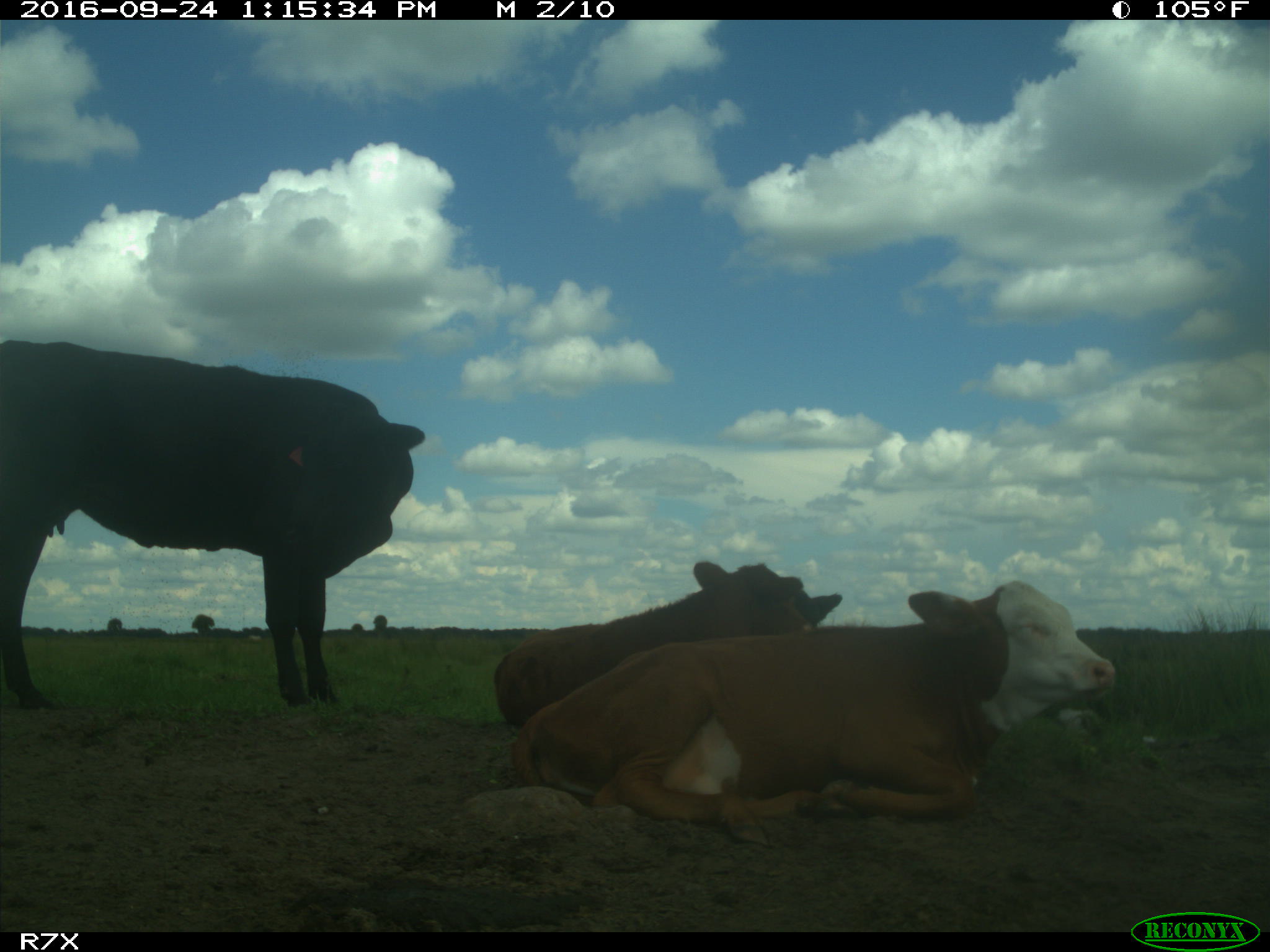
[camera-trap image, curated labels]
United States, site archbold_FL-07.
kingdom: Animalia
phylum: Chordata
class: Mammalia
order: Artiodactyla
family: Bovidae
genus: Bos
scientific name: Bos taurus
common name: domestic cow